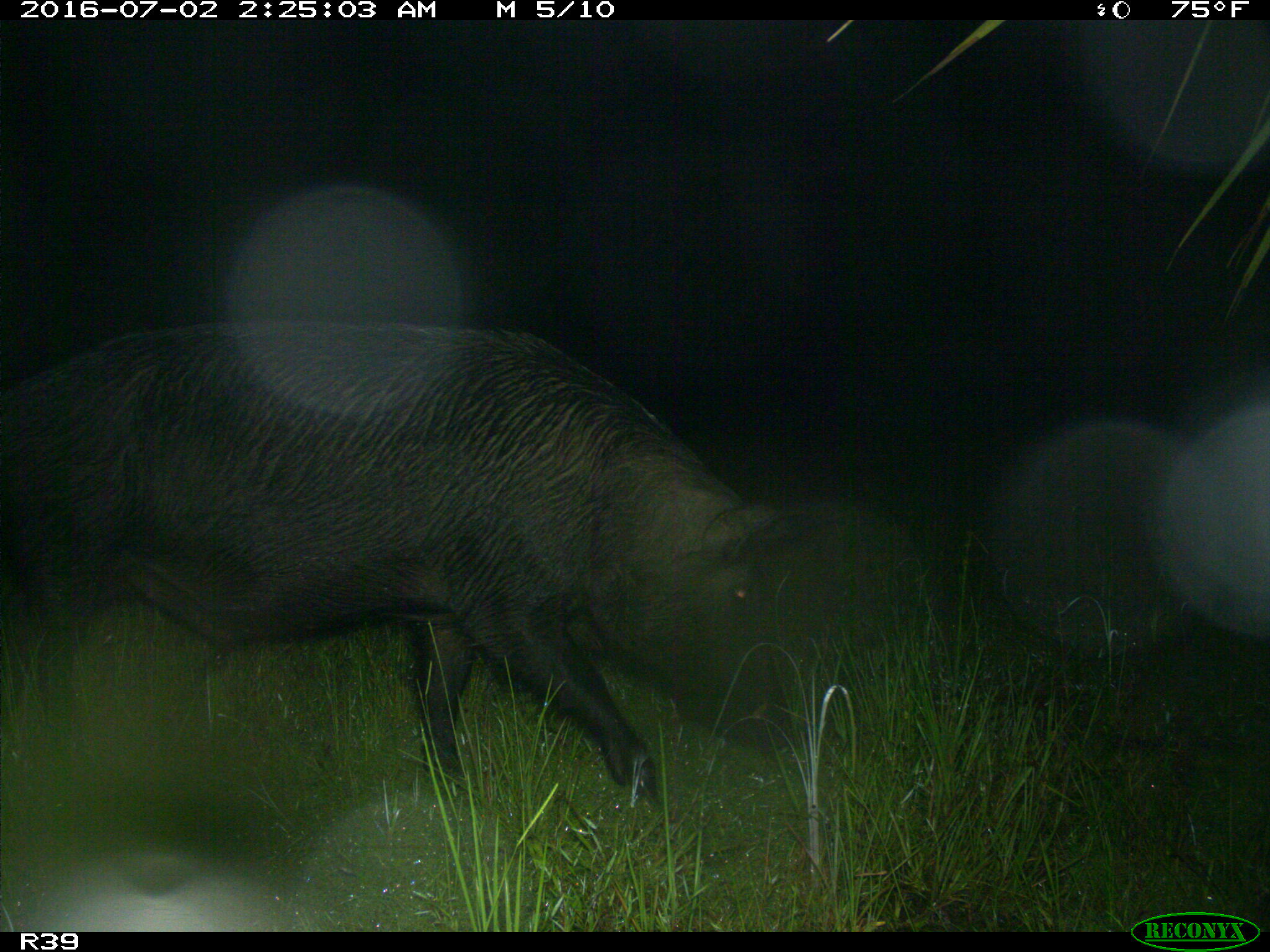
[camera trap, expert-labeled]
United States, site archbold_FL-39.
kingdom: Animalia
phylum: Chordata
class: Mammalia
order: Artiodactyla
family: Suidae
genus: Sus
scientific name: Sus scrofa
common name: wild boar